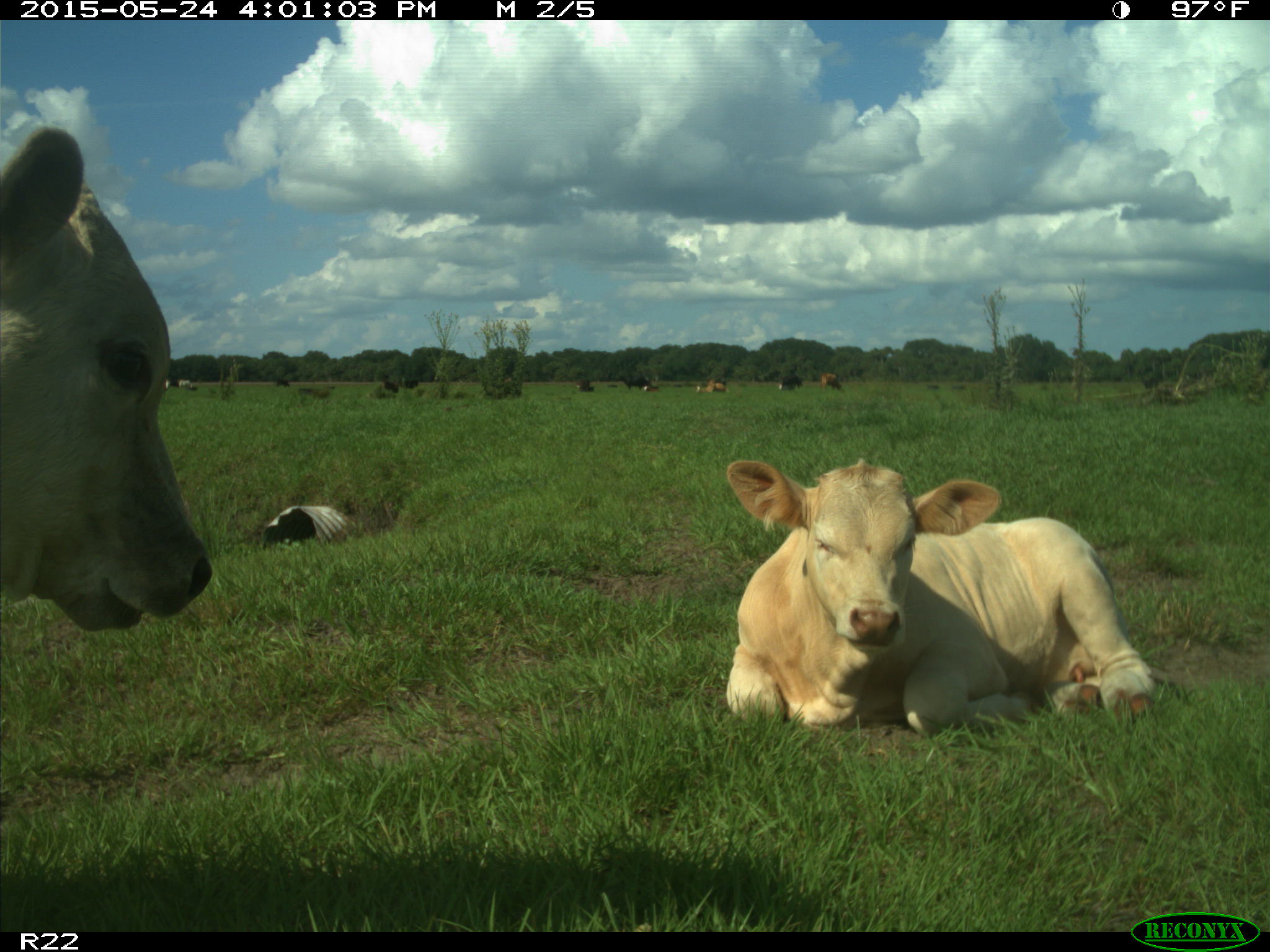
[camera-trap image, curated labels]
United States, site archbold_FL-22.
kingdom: Animalia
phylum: Chordata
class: Mammalia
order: Artiodactyla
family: Bovidae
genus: Bos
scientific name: Bos taurus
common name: domestic cow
Bos taurus (domestic cow).